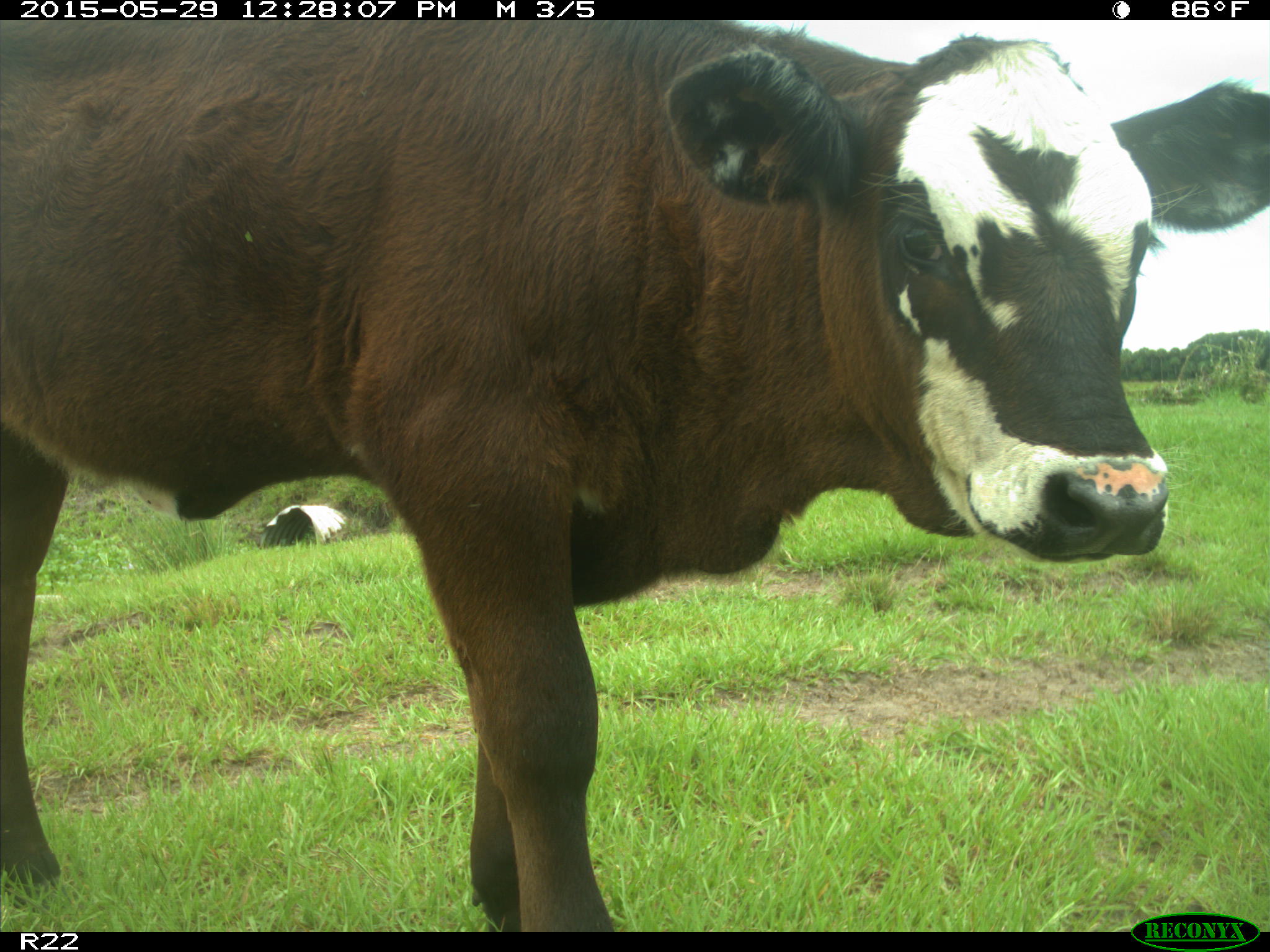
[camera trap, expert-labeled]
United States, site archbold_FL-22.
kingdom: Animalia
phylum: Chordata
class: Mammalia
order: Artiodactyla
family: Bovidae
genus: Bos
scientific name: Bos taurus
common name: domestic cow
Bos taurus (domestic cow).